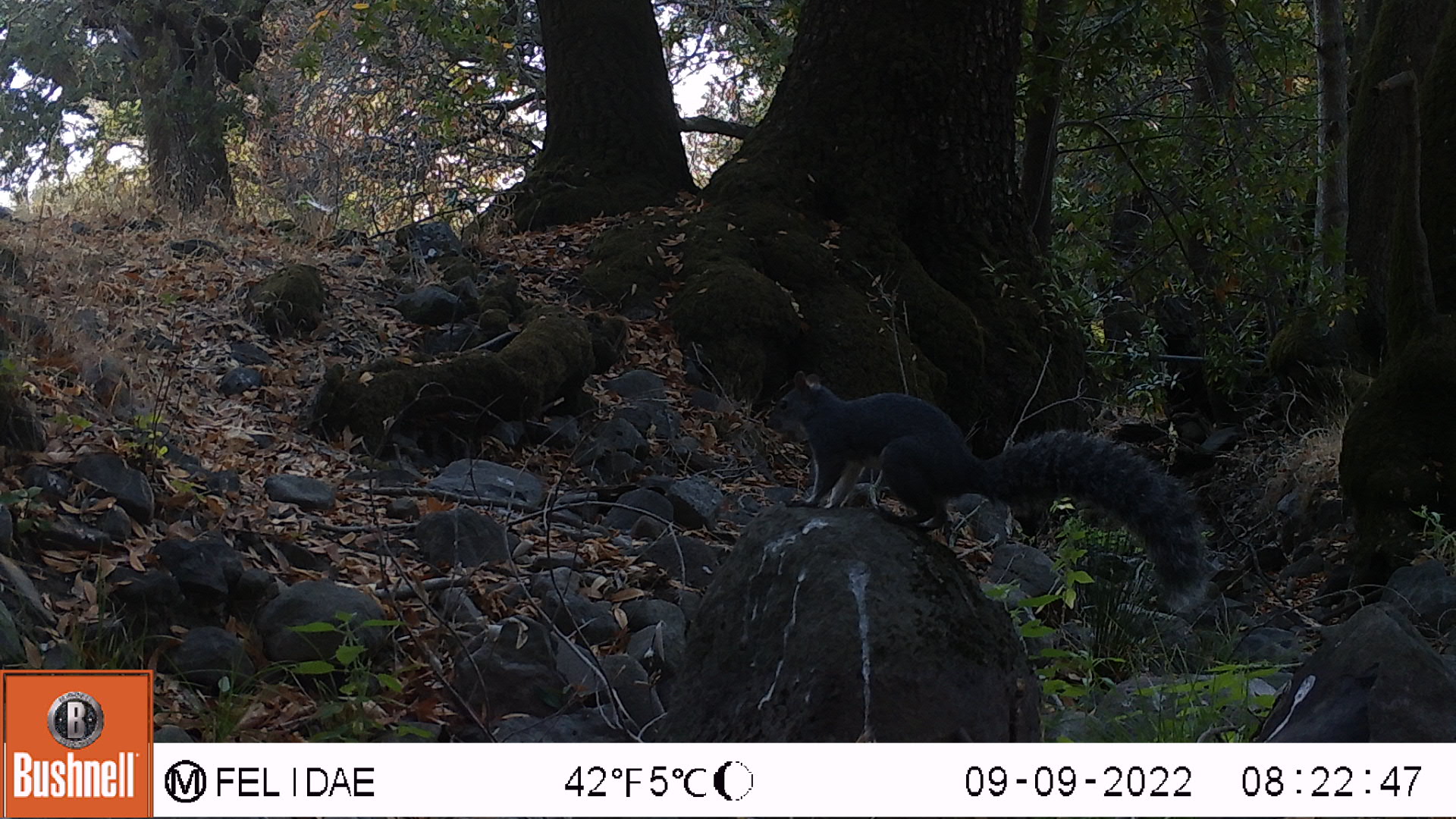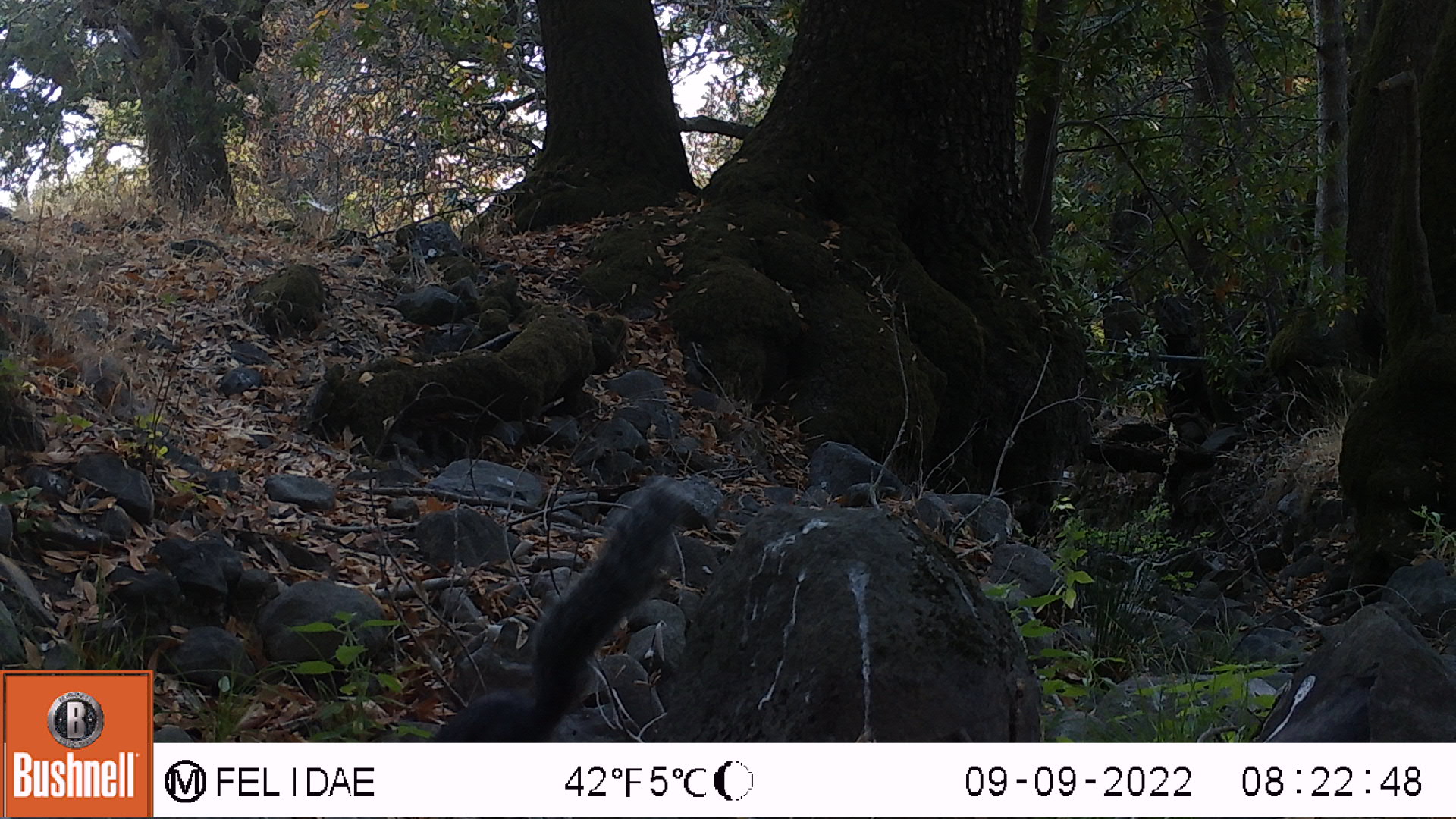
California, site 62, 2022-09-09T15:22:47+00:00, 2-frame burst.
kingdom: Animalia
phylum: Chordata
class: Mammalia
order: Rodentia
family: Sciuridae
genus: Sciurus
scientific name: Sciurus griseus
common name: western gray squirrel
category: western grey squirrel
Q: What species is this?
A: Western grey squirrel (western gray squirrel) (Sciurus griseus).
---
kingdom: Animalia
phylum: Chordata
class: Mammalia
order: Rodentia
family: Sciuridae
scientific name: Sciuridae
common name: squirrel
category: unknown squirrel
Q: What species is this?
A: Unknown squirrel (squirrel) (Sciuridae).